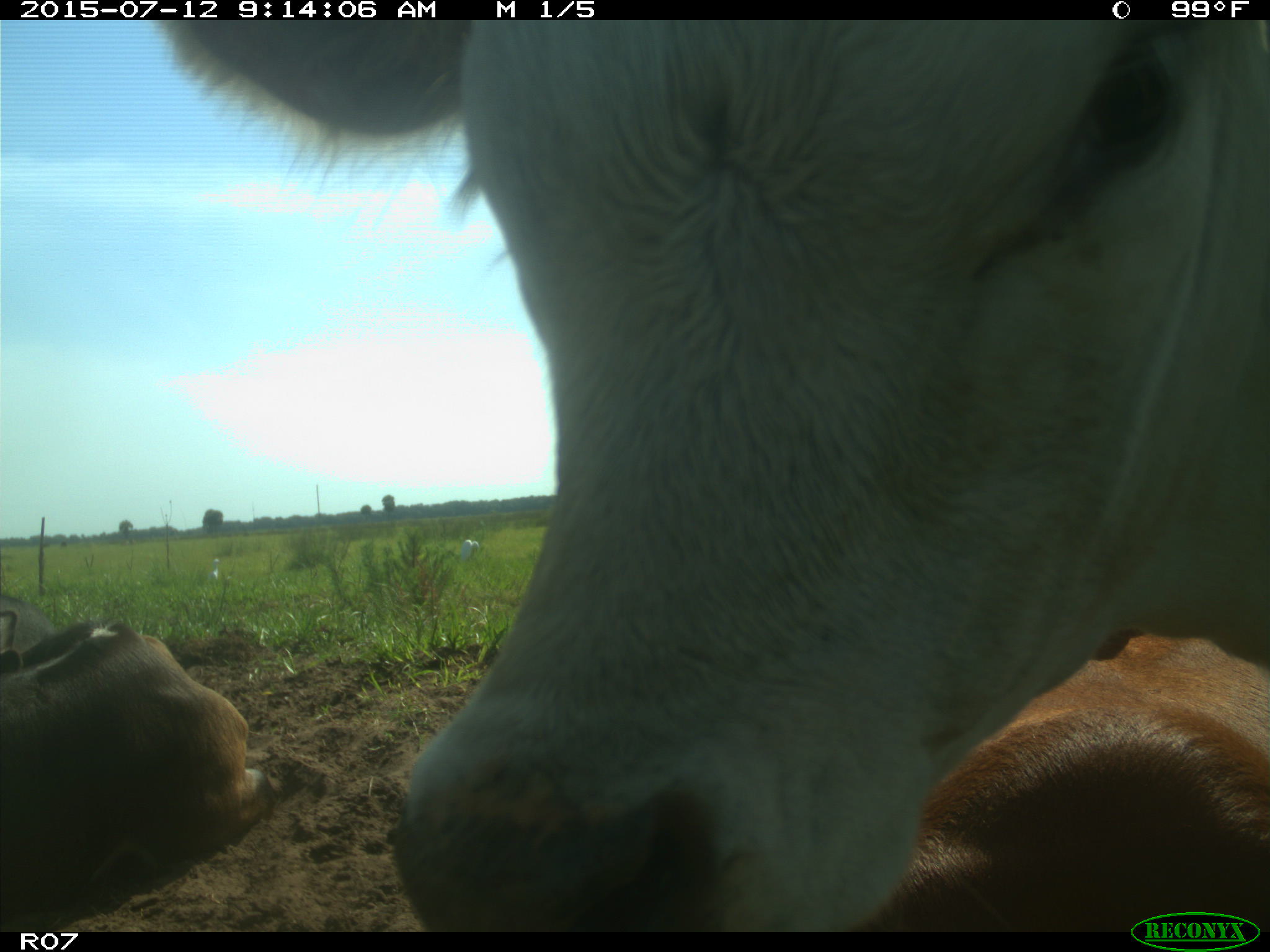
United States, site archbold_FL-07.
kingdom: Animalia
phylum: Chordata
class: Mammalia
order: Artiodactyla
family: Bovidae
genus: Bos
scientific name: Bos taurus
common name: domestic cow